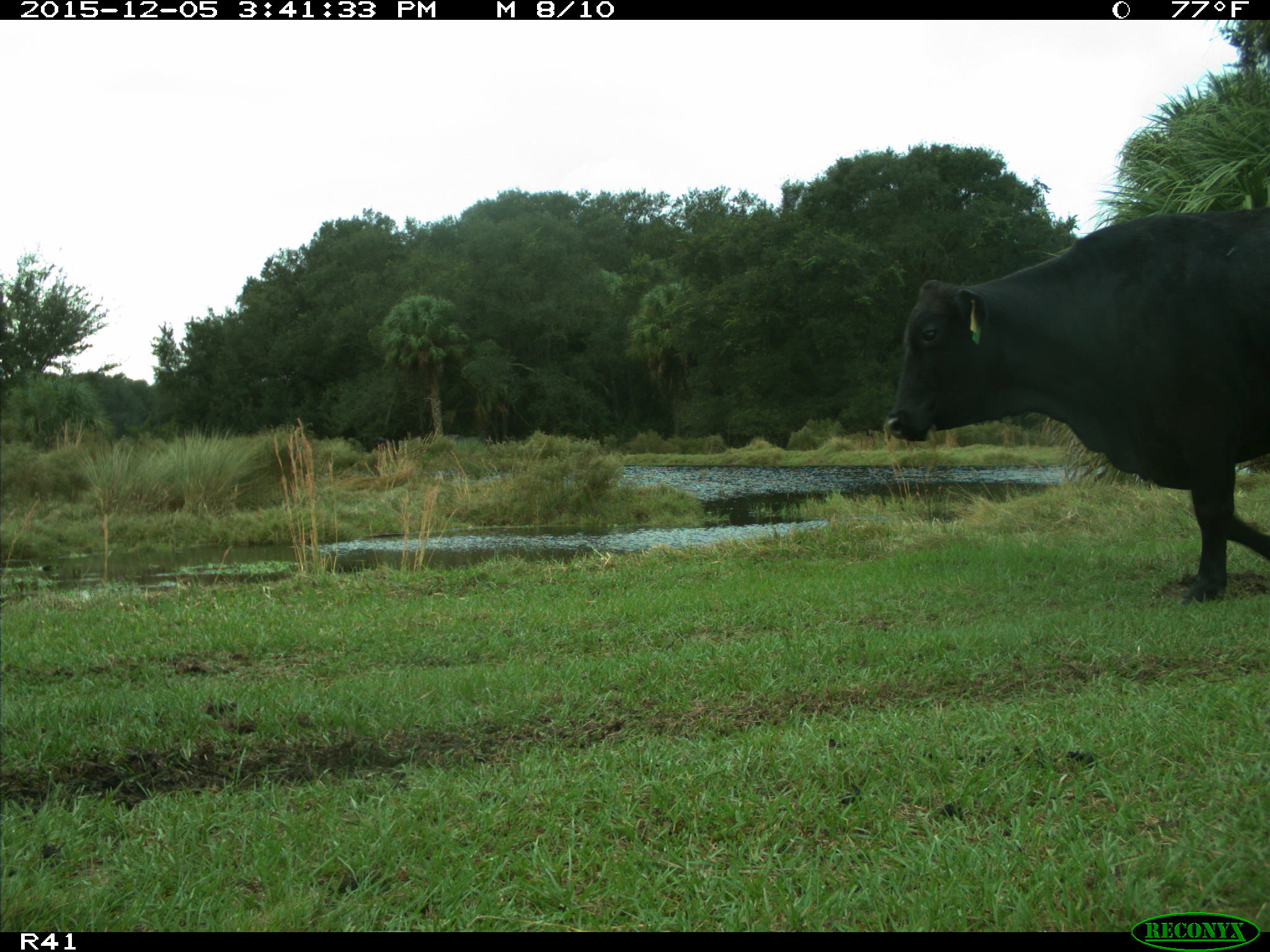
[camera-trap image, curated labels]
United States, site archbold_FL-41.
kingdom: Animalia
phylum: Chordata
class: Mammalia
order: Artiodactyla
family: Bovidae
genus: Bos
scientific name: Bos taurus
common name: domestic cow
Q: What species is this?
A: Bos taurus (domestic cow).